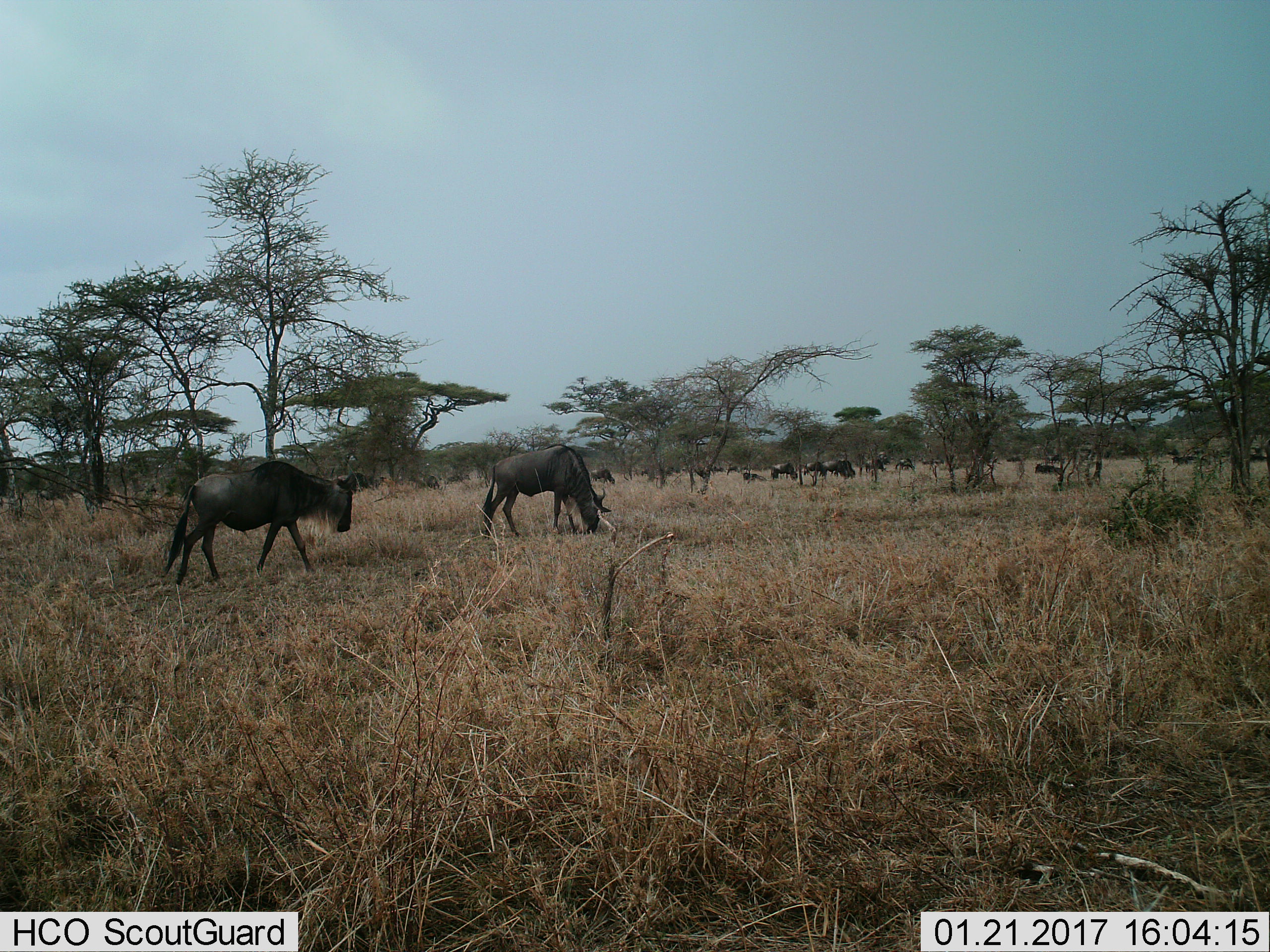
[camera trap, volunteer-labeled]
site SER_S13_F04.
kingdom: Animalia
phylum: Chordata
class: Mammalia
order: Artiodactyla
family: Bovidae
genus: Connochaetes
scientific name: Connochaetes taurinus taurinus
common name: blue wildebeest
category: wildebeestblue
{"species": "wildebeestblue (blue wildebeest) (Connochaetes taurinus taurinus)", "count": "11-50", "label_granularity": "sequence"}